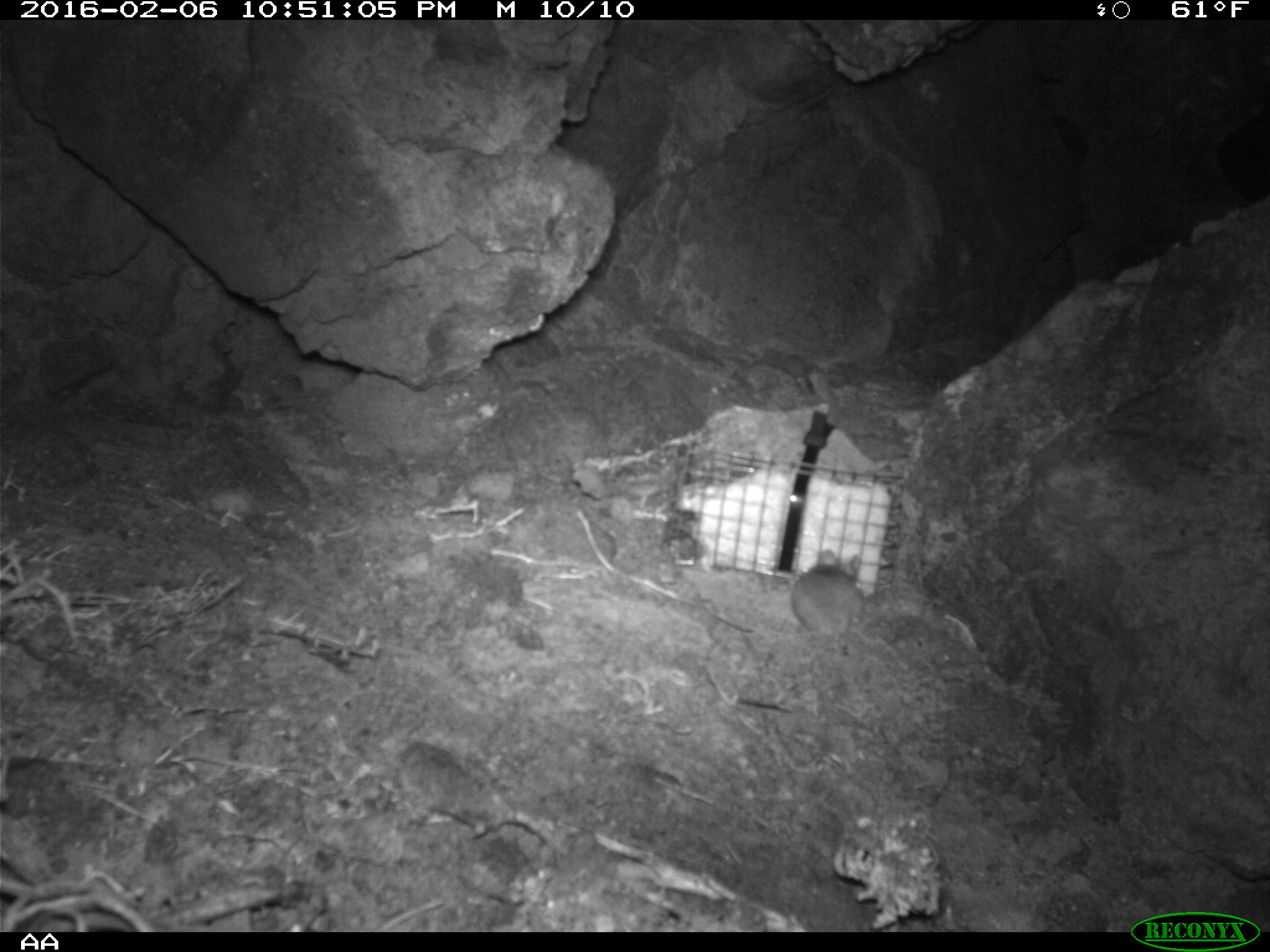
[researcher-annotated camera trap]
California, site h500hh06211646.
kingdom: Animalia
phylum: Chordata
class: Mammalia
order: Rodentia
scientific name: Rodentia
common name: rodent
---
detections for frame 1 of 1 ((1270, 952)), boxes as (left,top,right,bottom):
rodent: (792,549,866,634)